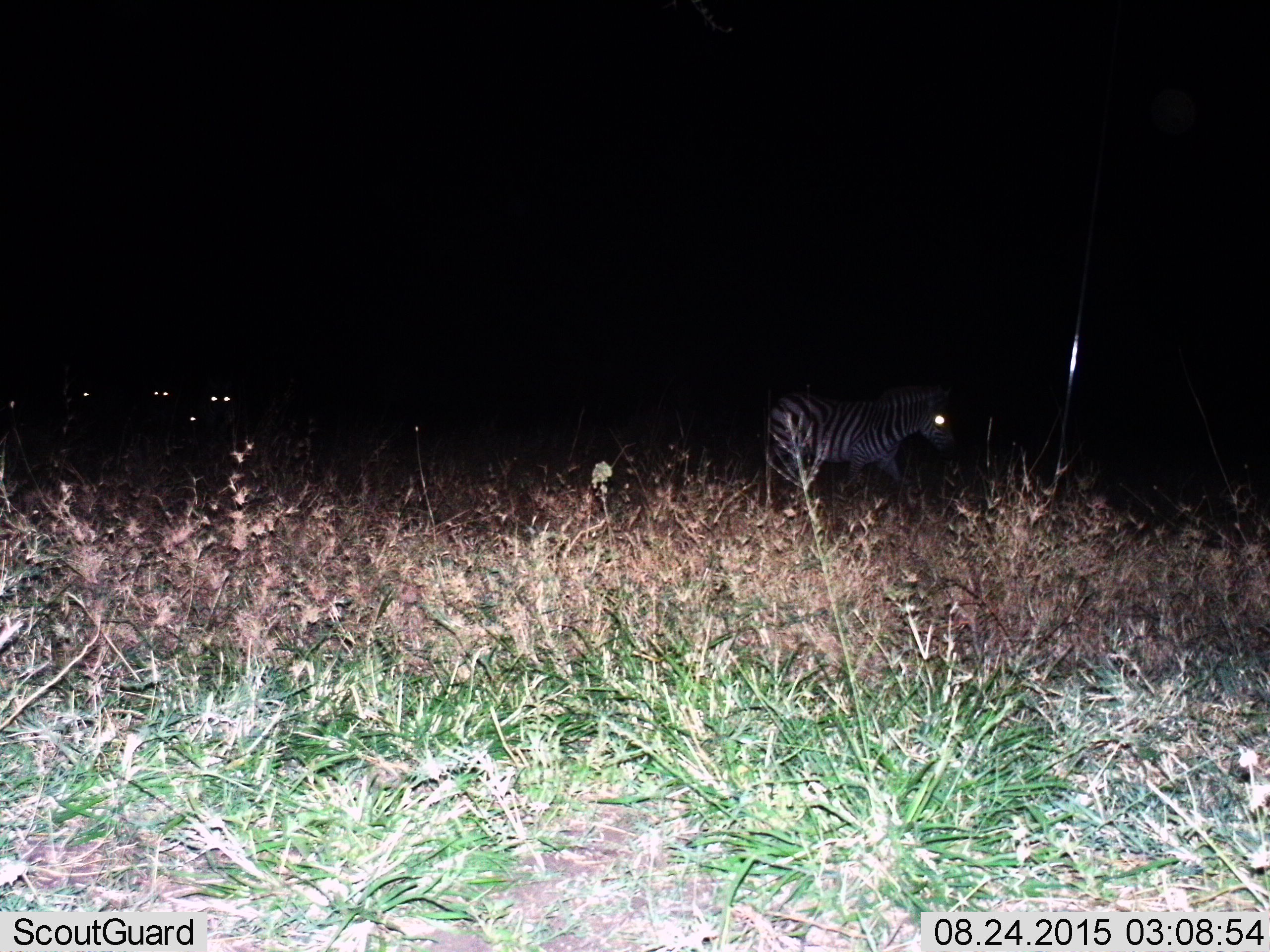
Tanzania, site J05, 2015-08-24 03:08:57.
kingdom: Animalia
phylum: Chordata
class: Mammalia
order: Perissodactyla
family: Equidae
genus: Equus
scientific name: Equus quagga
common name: plains zebra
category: zebra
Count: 1.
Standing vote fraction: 11%.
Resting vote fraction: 0%.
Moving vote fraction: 100%.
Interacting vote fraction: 0%.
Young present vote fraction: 11%.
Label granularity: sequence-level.